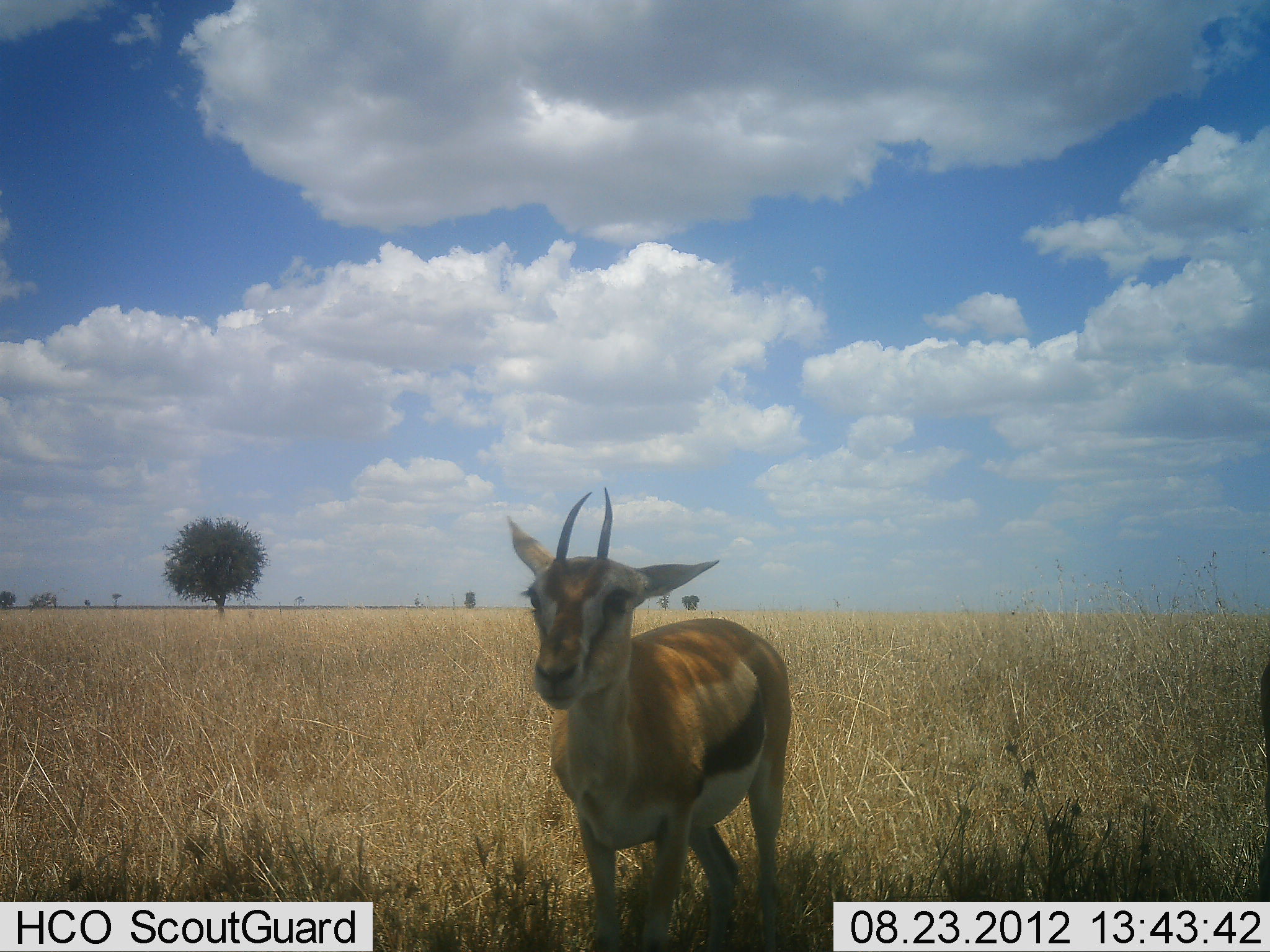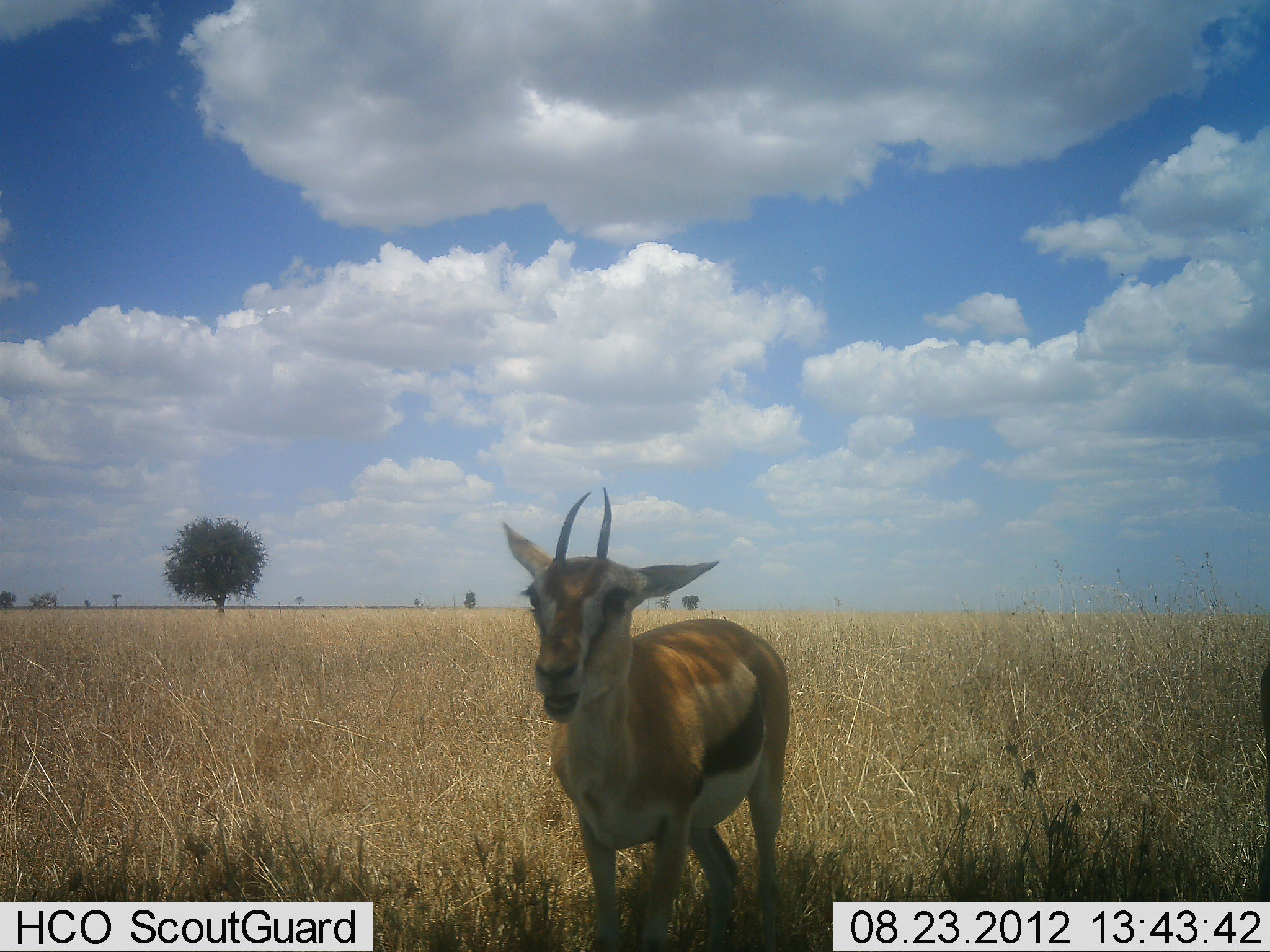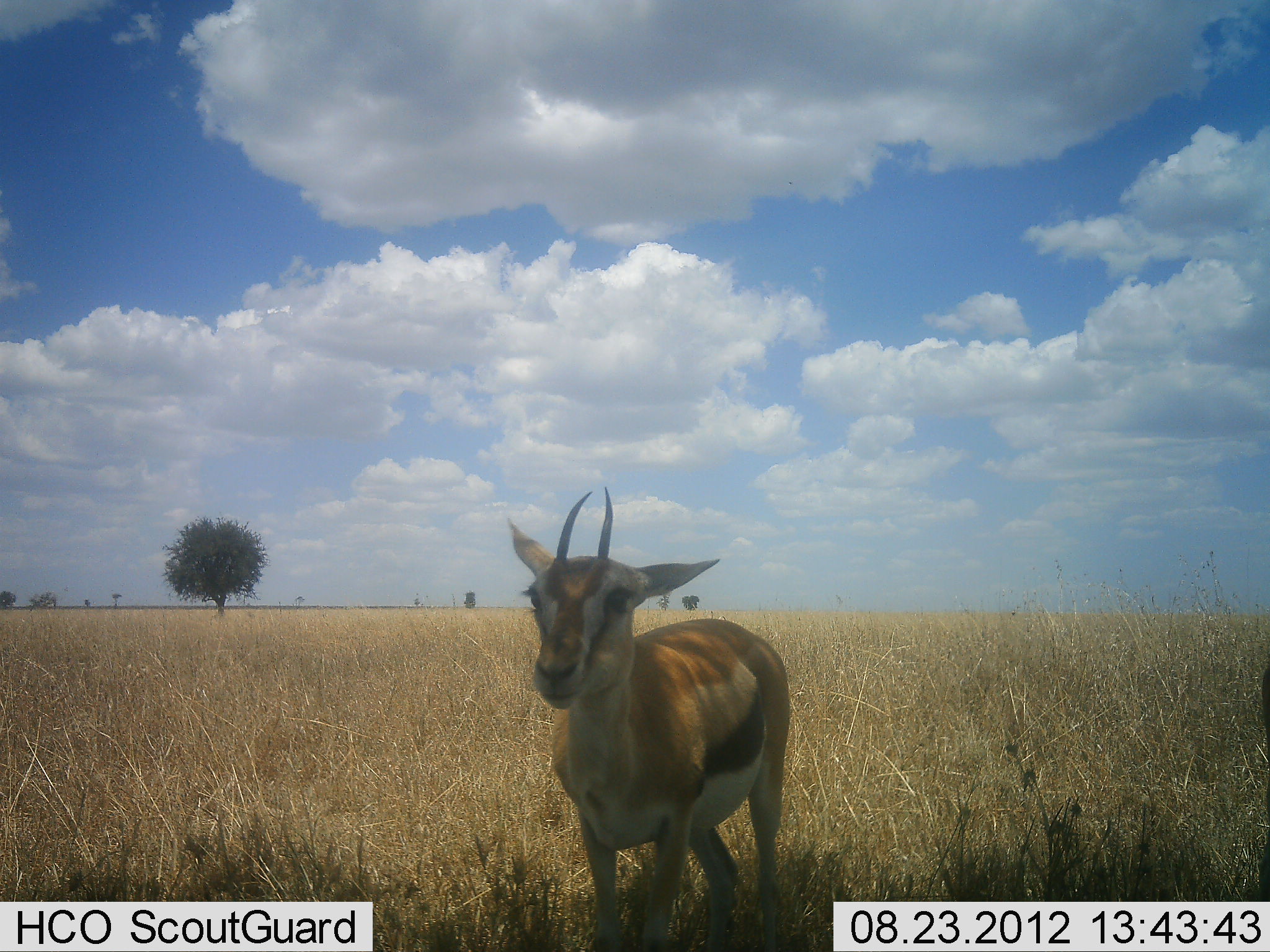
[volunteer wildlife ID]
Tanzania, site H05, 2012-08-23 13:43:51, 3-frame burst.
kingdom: Animalia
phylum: Chordata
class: Mammalia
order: Artiodactyla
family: Bovidae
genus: Eudorcas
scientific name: Eudorcas thomsonii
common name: thomson's gazelle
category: gazellethomsons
Gazellethomsons (thomson's gazelle) (Eudorcas thomsonii), count 1. Behavior (volunteer vote fractions): standing 60%, resting 0%, moving 0%, interacting 0%. Young present (vote fraction): 0%. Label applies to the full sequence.